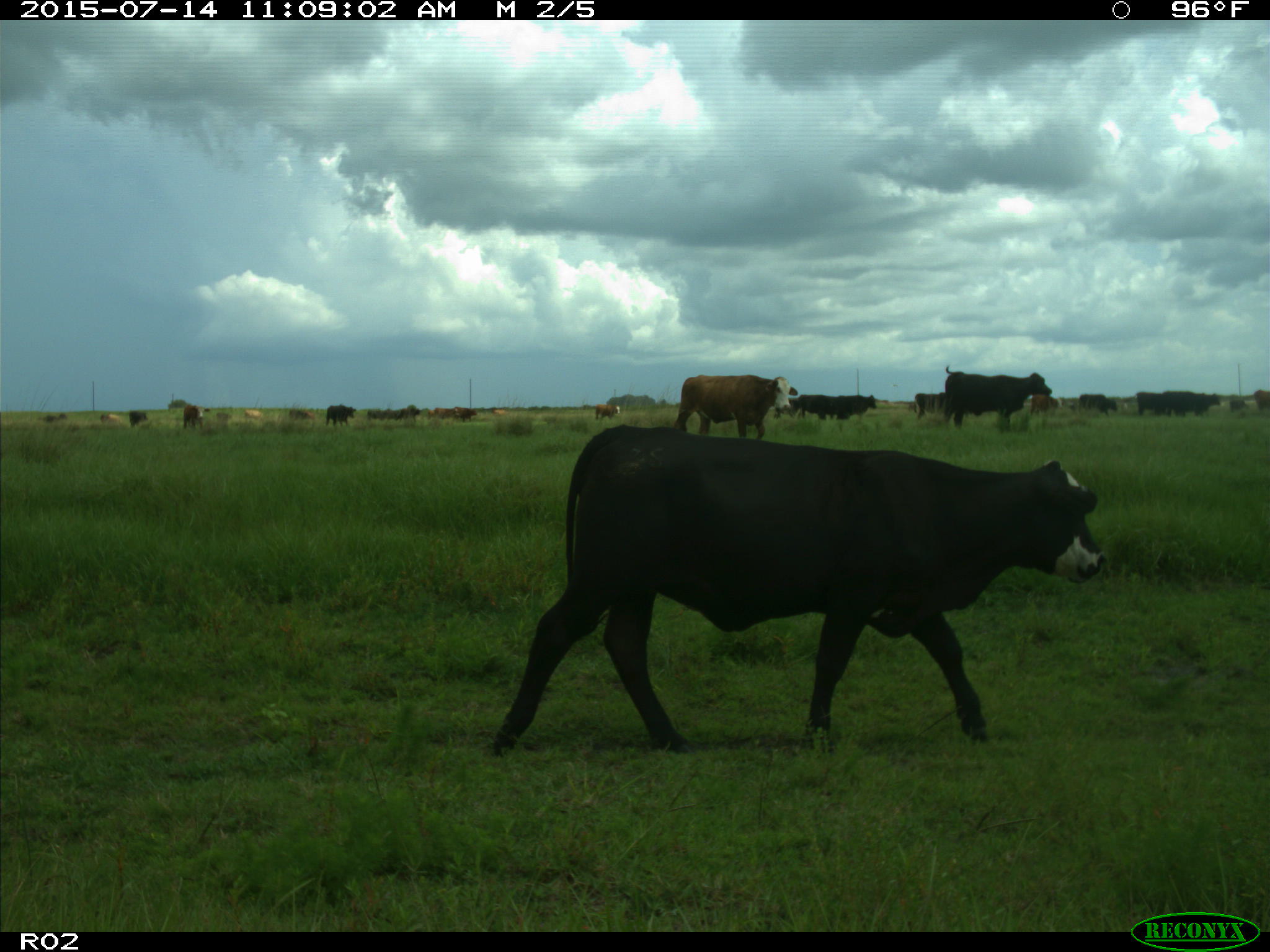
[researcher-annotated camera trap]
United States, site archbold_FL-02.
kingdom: Animalia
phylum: Chordata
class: Mammalia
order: Artiodactyla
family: Bovidae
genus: Bos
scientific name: Bos taurus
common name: domestic cow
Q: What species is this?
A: Bos taurus (domestic cow).